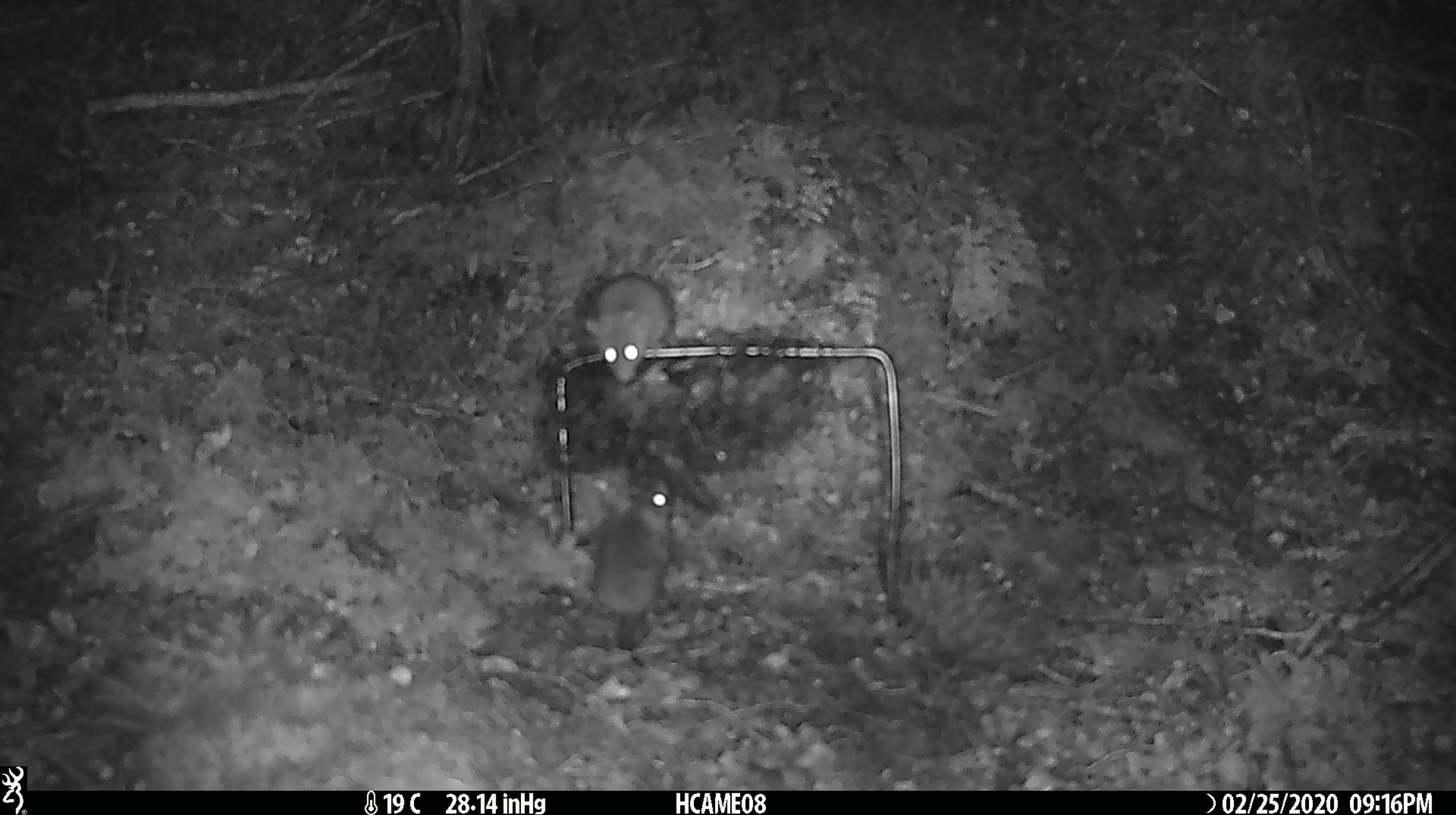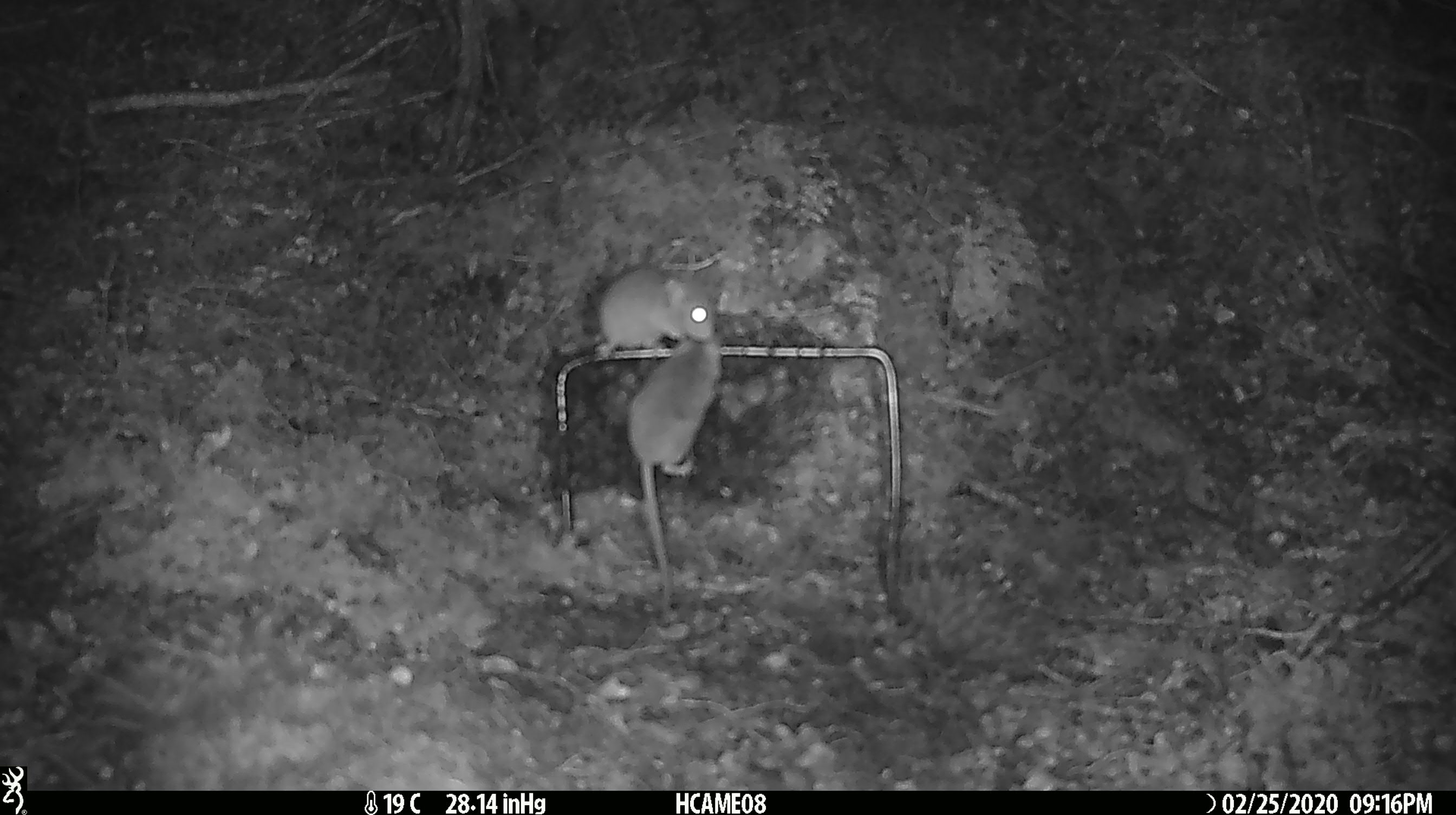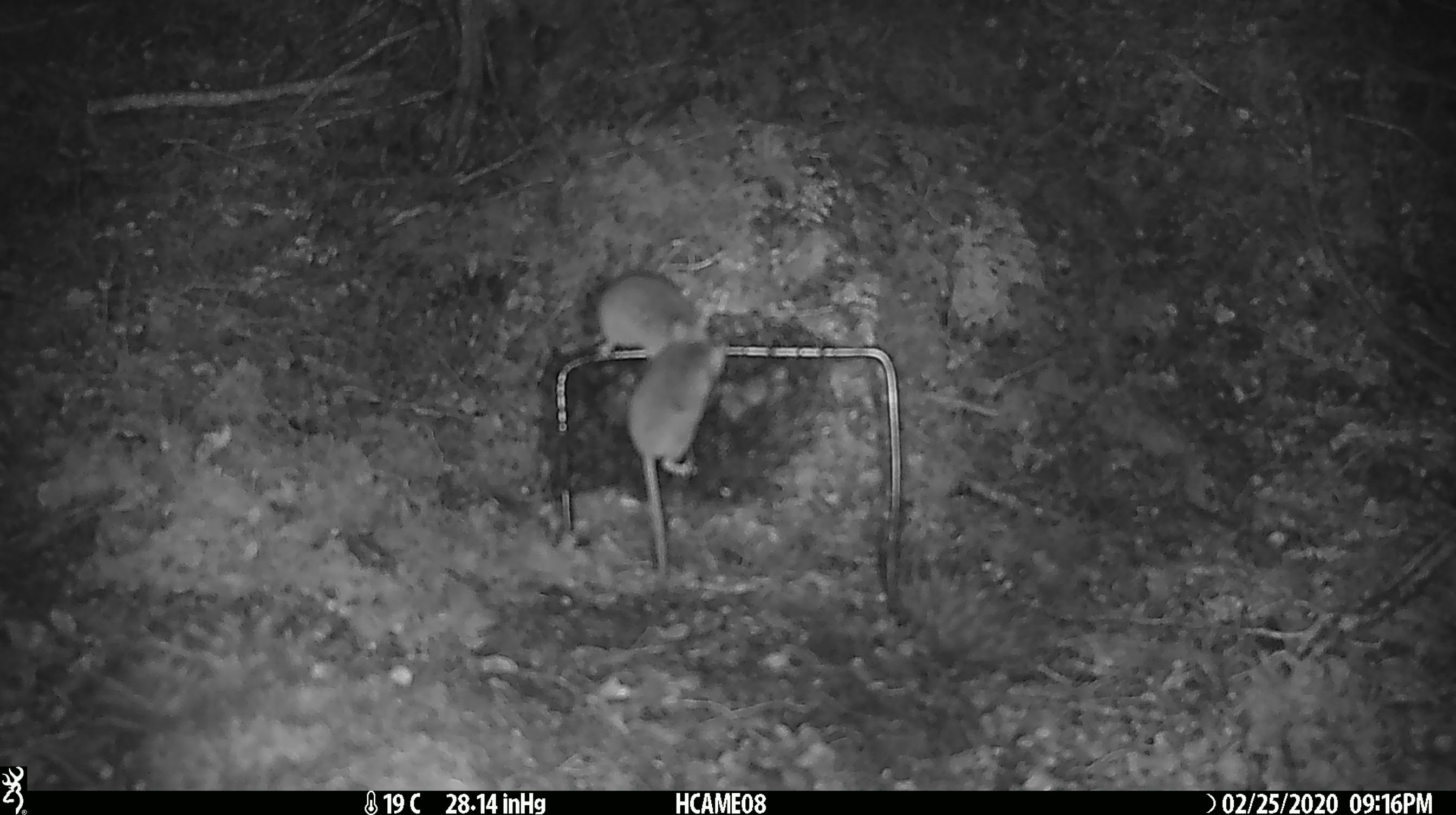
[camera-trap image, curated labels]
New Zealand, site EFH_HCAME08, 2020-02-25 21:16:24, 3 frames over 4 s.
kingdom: Animalia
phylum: Chordata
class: Mammalia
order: Rodentia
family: Muridae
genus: Mus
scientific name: Mus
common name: mouse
Mouse (Mus).